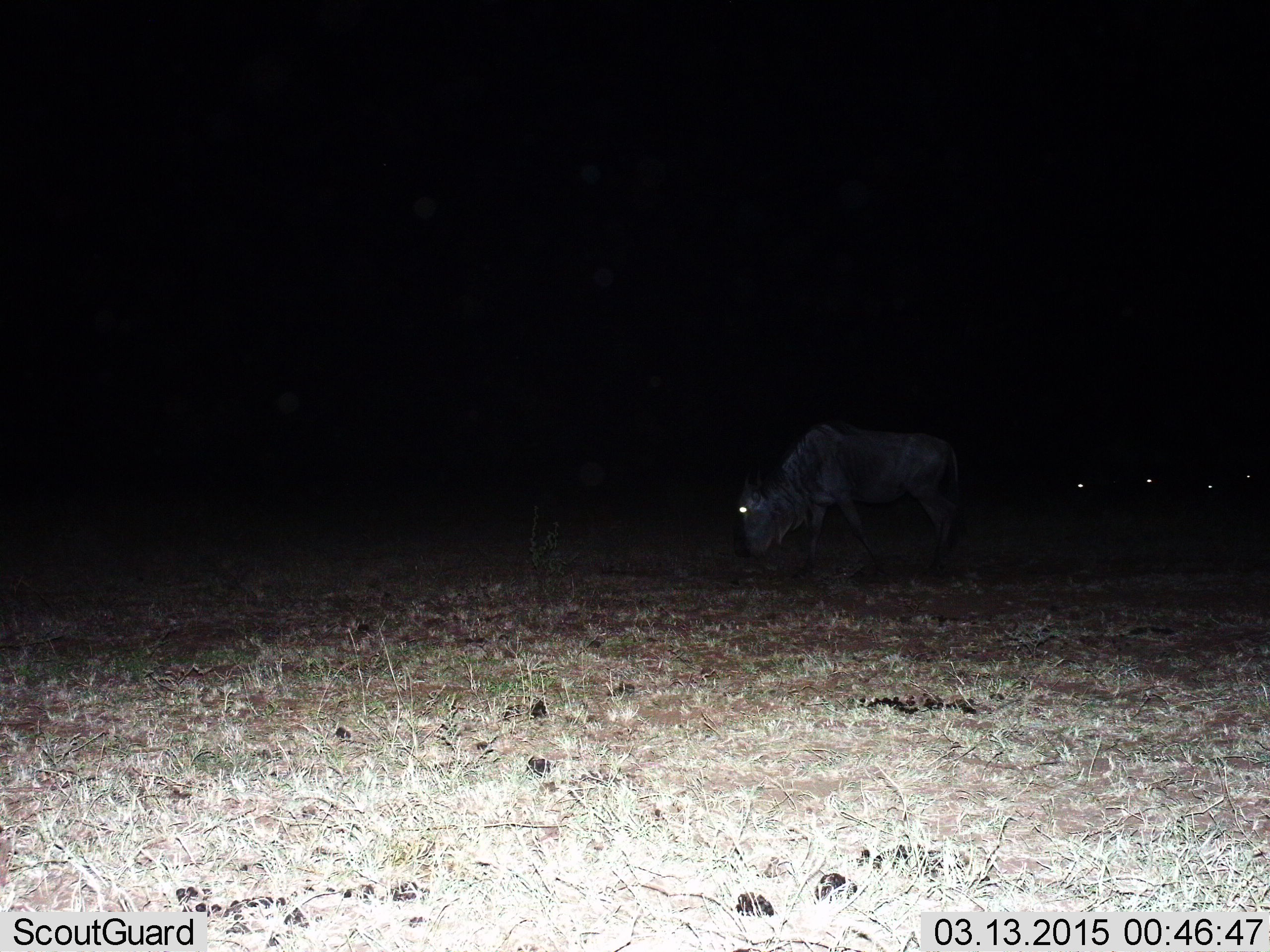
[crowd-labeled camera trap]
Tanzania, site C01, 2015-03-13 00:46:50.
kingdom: Animalia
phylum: Chordata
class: Mammalia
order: Artiodactyla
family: Bovidae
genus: Connochaetes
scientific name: Connochaetes taurinus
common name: blue wildebeest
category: wildebeest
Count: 5.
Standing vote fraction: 50%.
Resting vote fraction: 0%.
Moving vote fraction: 30%.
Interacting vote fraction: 0%.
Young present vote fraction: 0%.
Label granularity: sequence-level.